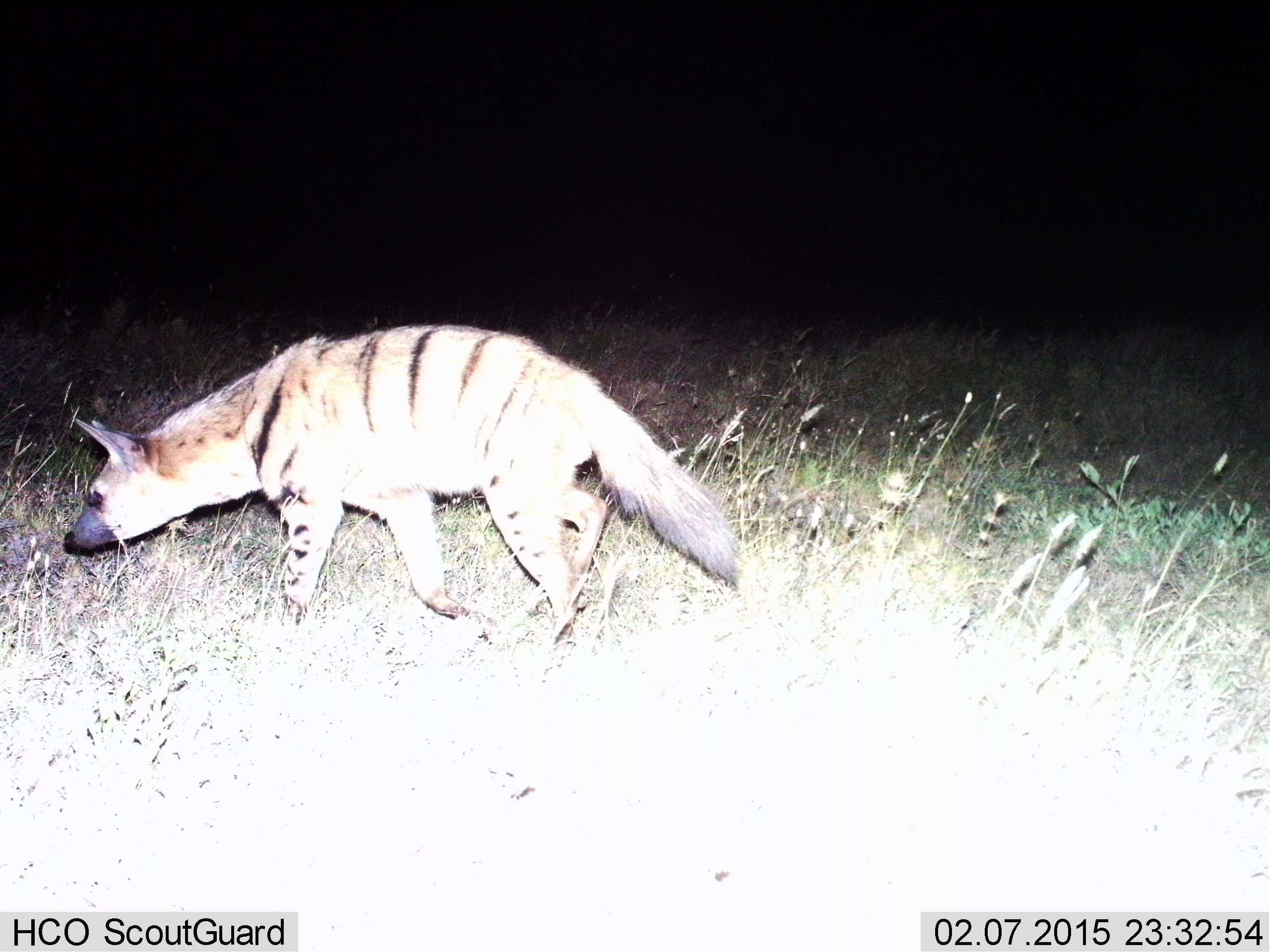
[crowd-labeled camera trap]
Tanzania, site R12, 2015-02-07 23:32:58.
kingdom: Animalia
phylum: Chordata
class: Mammalia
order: Carnivora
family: Hyaenidae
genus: Proteles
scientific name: Proteles cristatus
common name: aardwolf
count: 1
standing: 10%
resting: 0%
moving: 100%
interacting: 0%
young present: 0%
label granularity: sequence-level